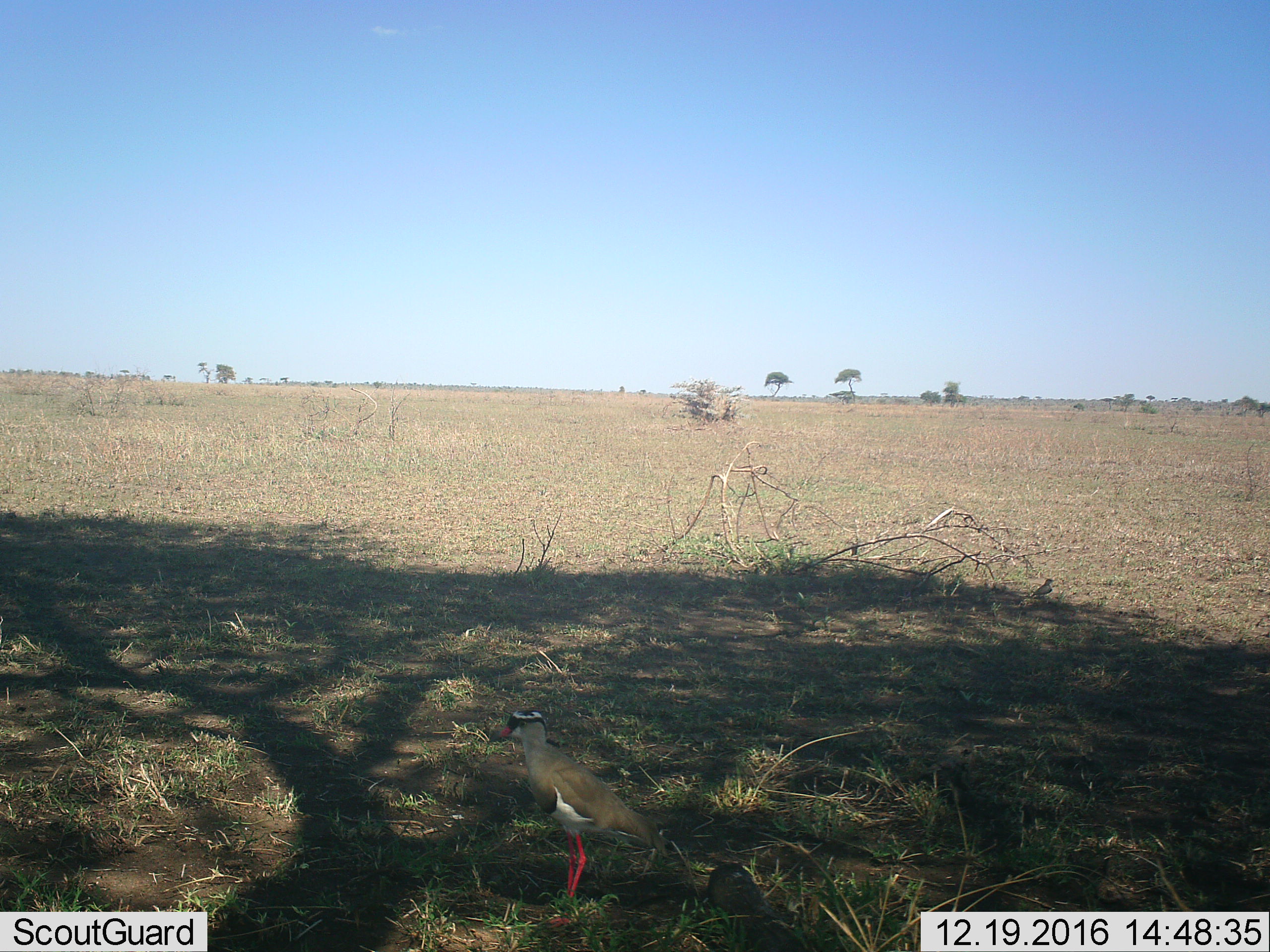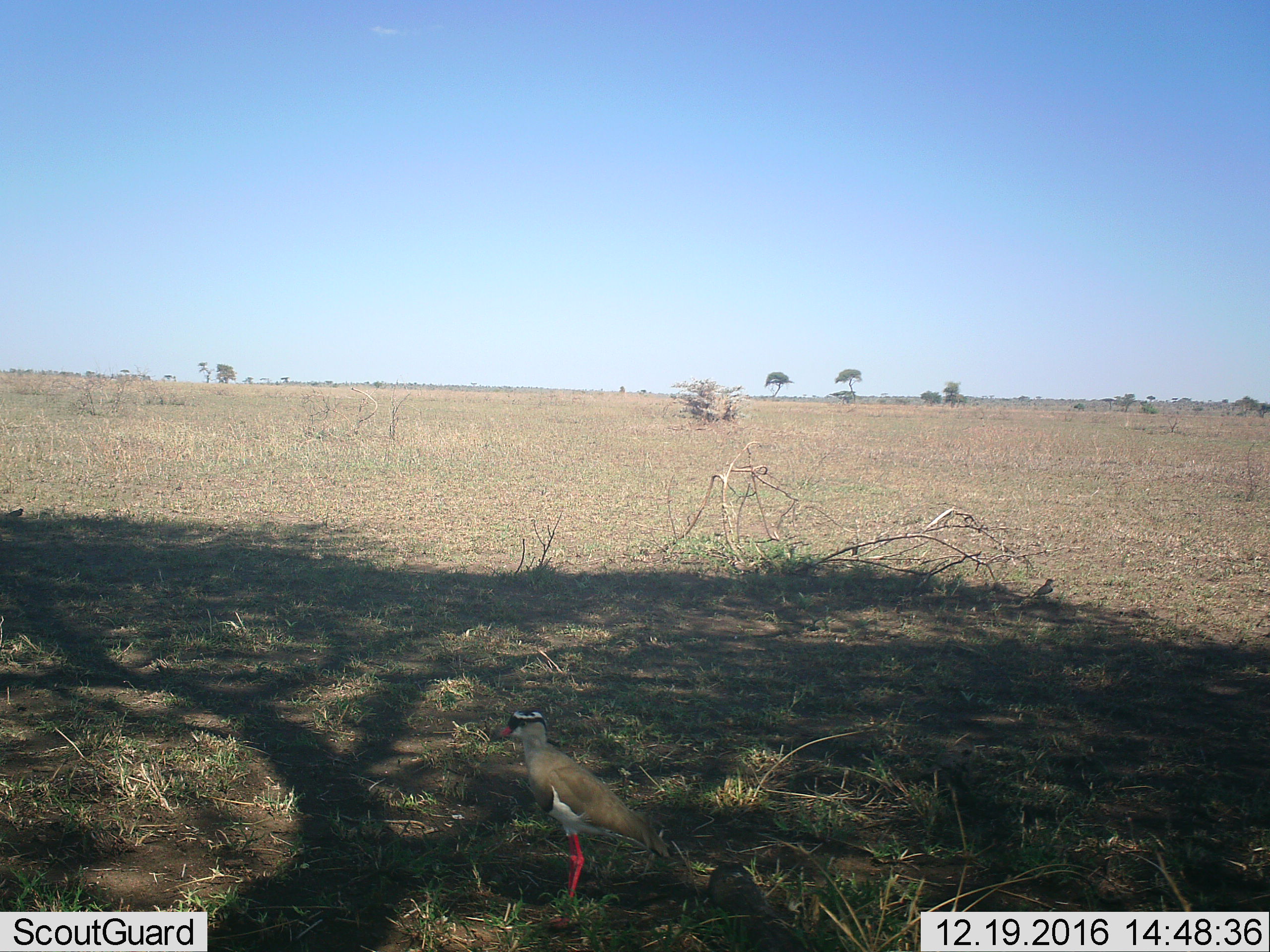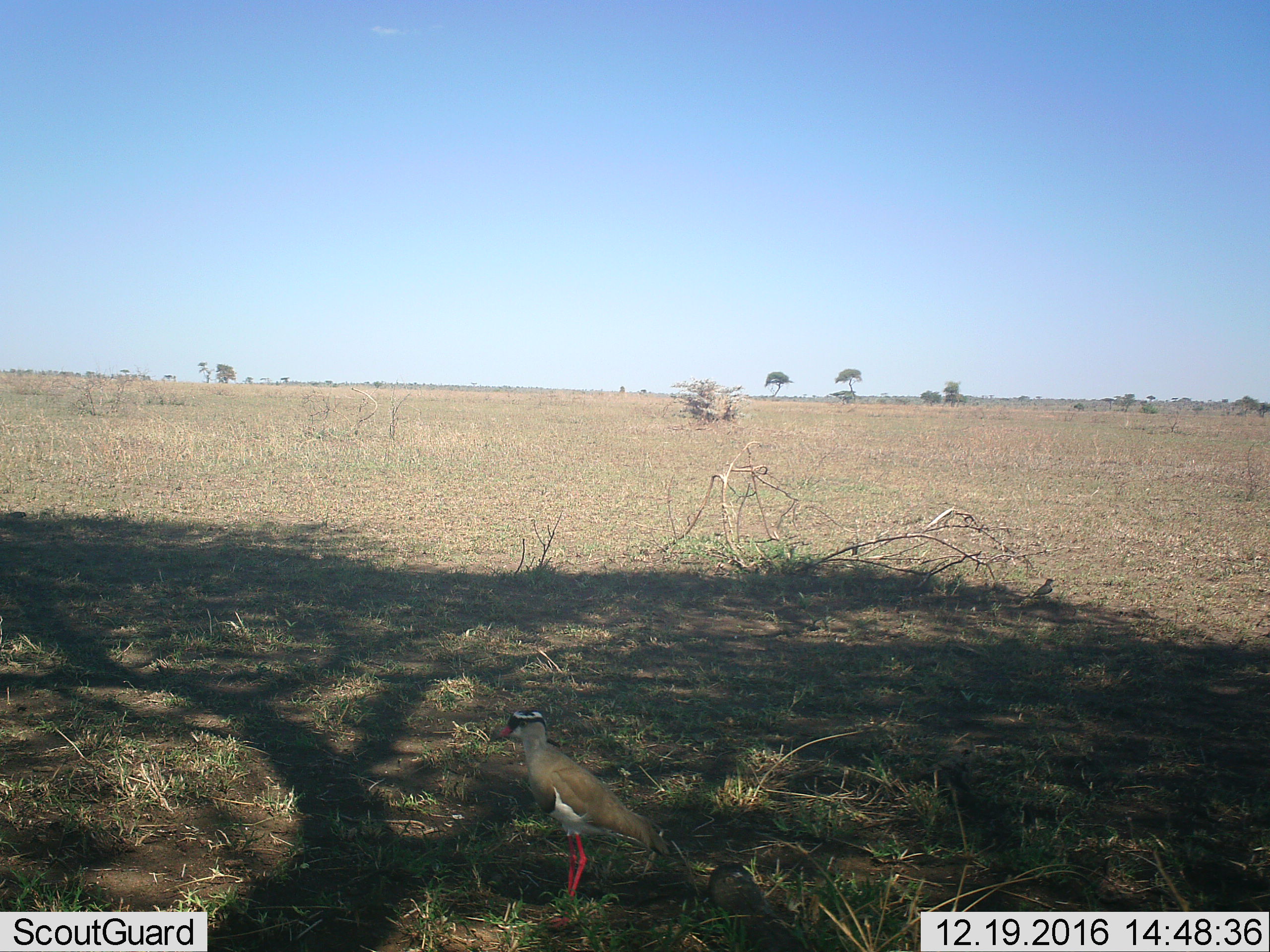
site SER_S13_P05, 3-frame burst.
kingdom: Animalia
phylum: Chordata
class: Aves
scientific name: Aves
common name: bird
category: birdother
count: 1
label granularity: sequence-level